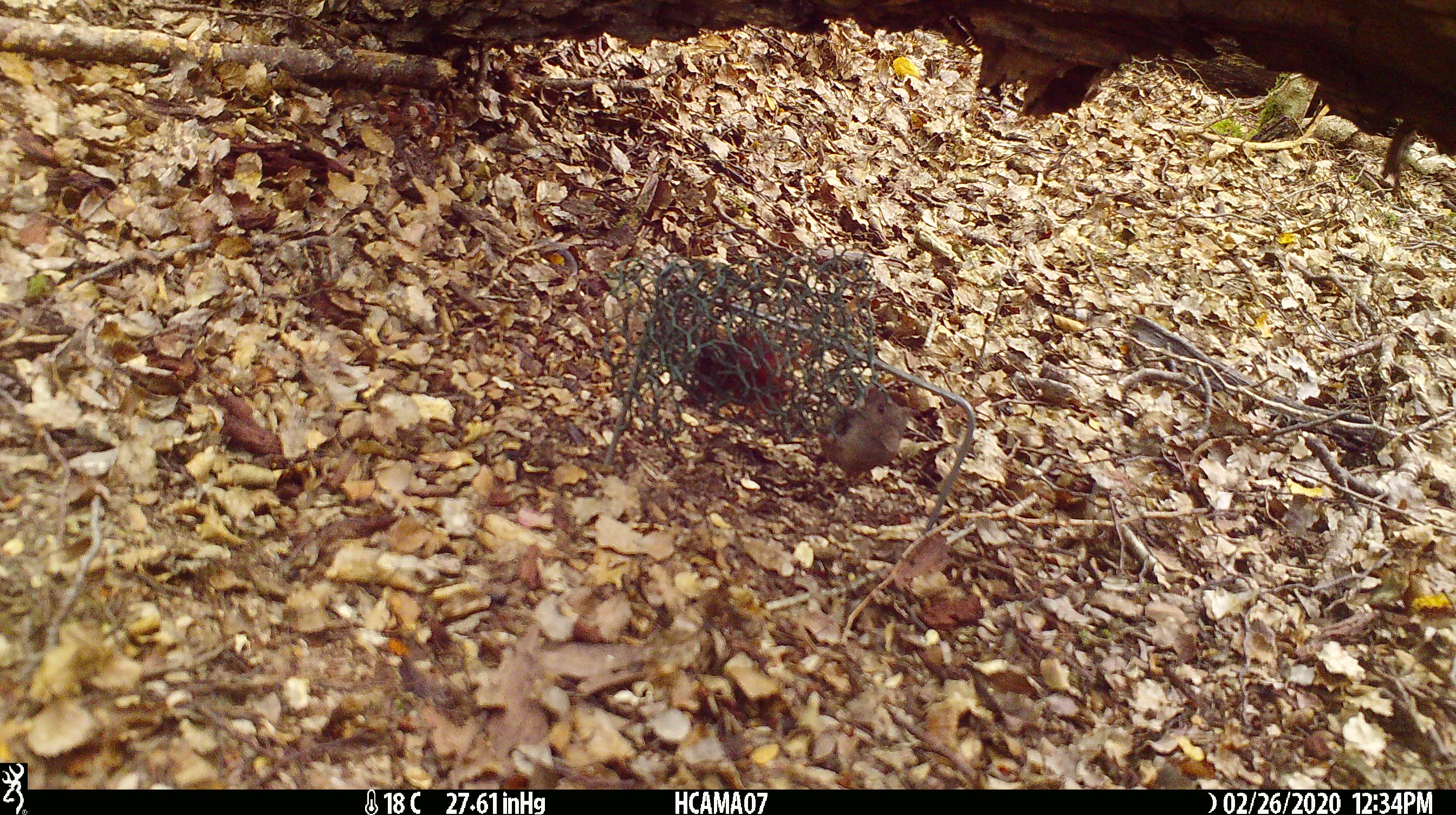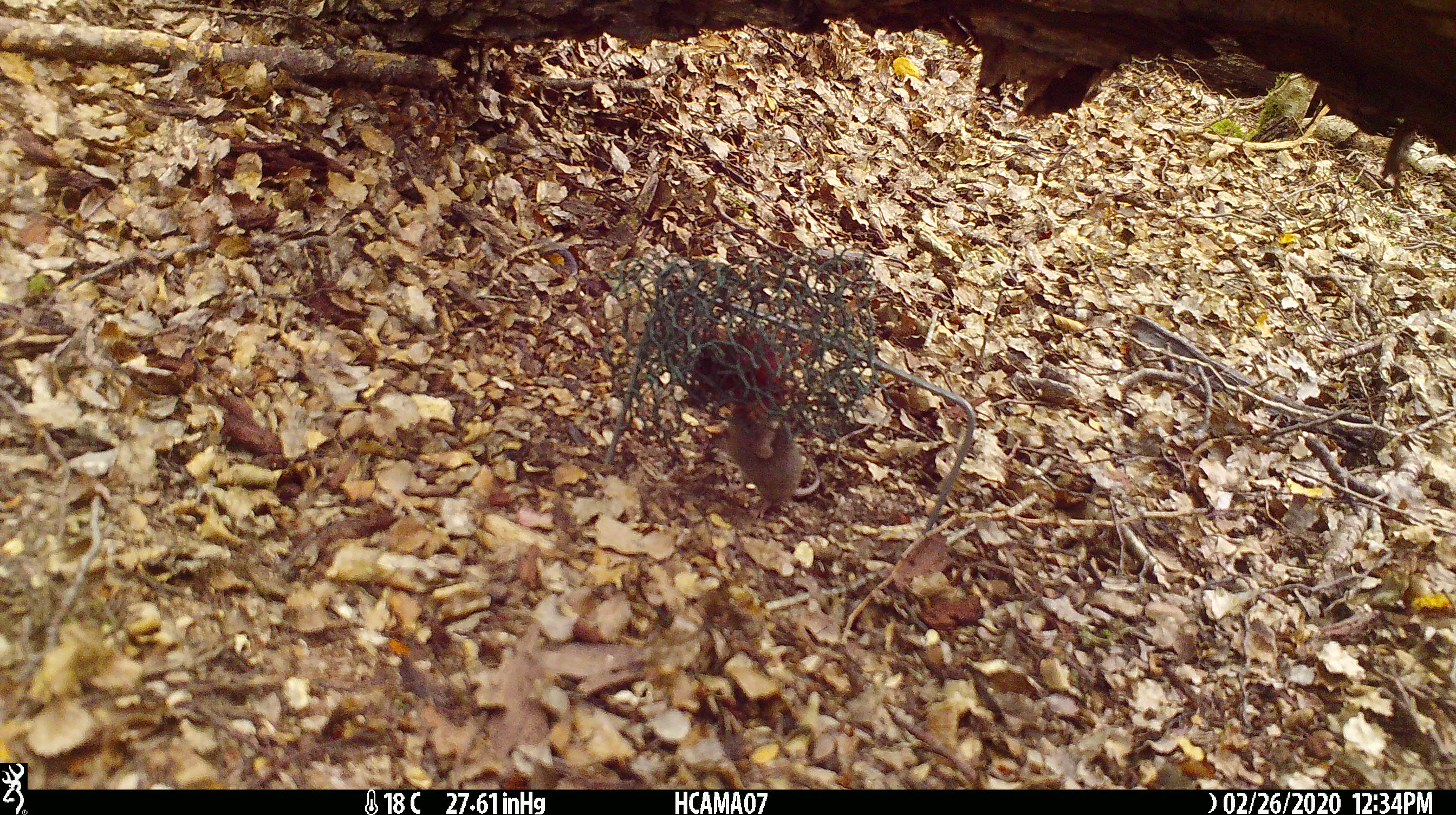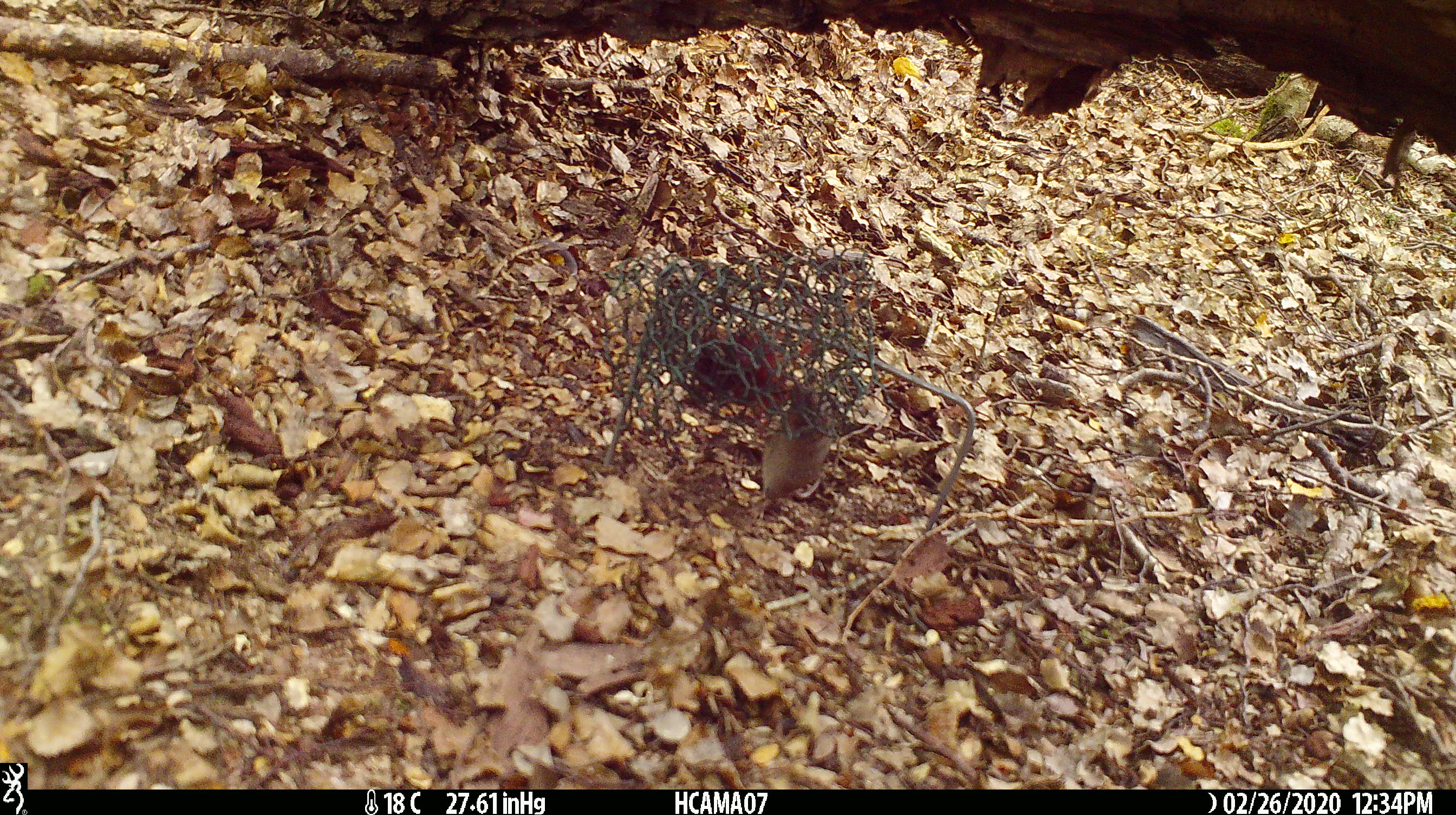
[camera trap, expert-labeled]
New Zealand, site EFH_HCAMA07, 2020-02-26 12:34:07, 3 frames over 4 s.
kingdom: Animalia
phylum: Chordata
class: Mammalia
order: Rodentia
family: Muridae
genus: Mus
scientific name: Mus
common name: mouse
Mouse (Mus).